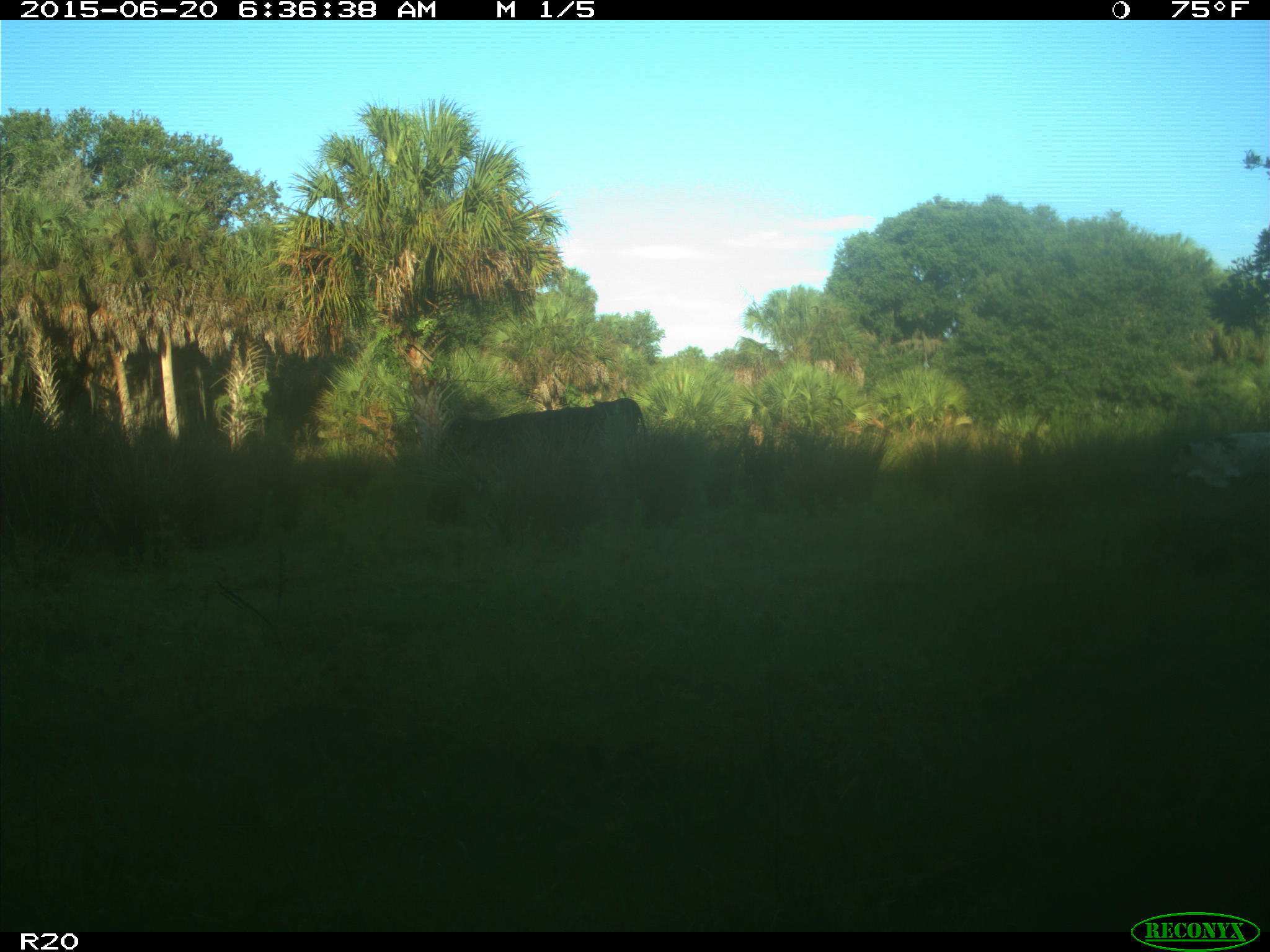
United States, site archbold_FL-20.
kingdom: Animalia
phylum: Chordata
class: Mammalia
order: Artiodactyla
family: Bovidae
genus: Bos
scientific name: Bos taurus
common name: domestic cow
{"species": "Bos taurus (domestic cow)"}